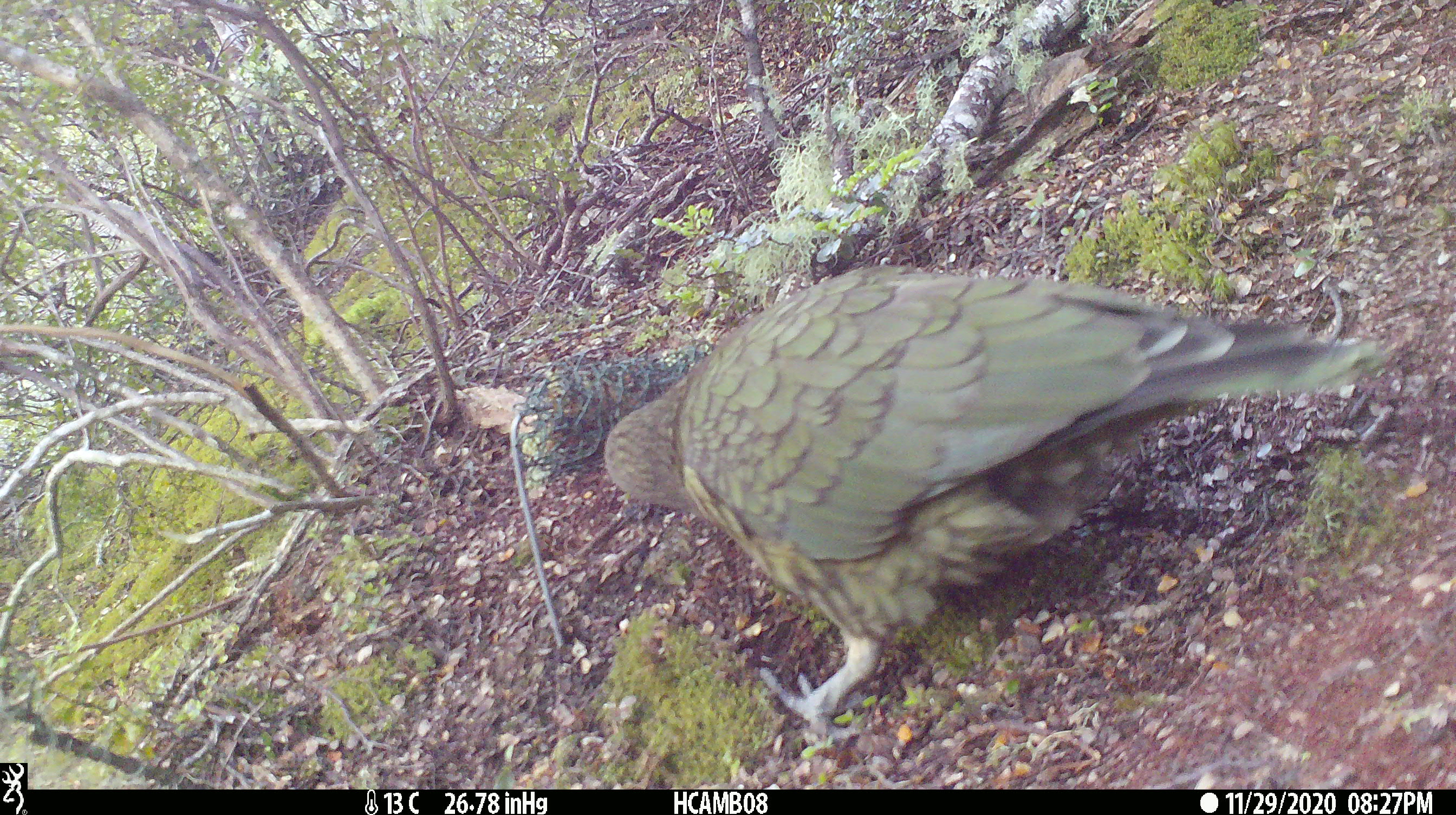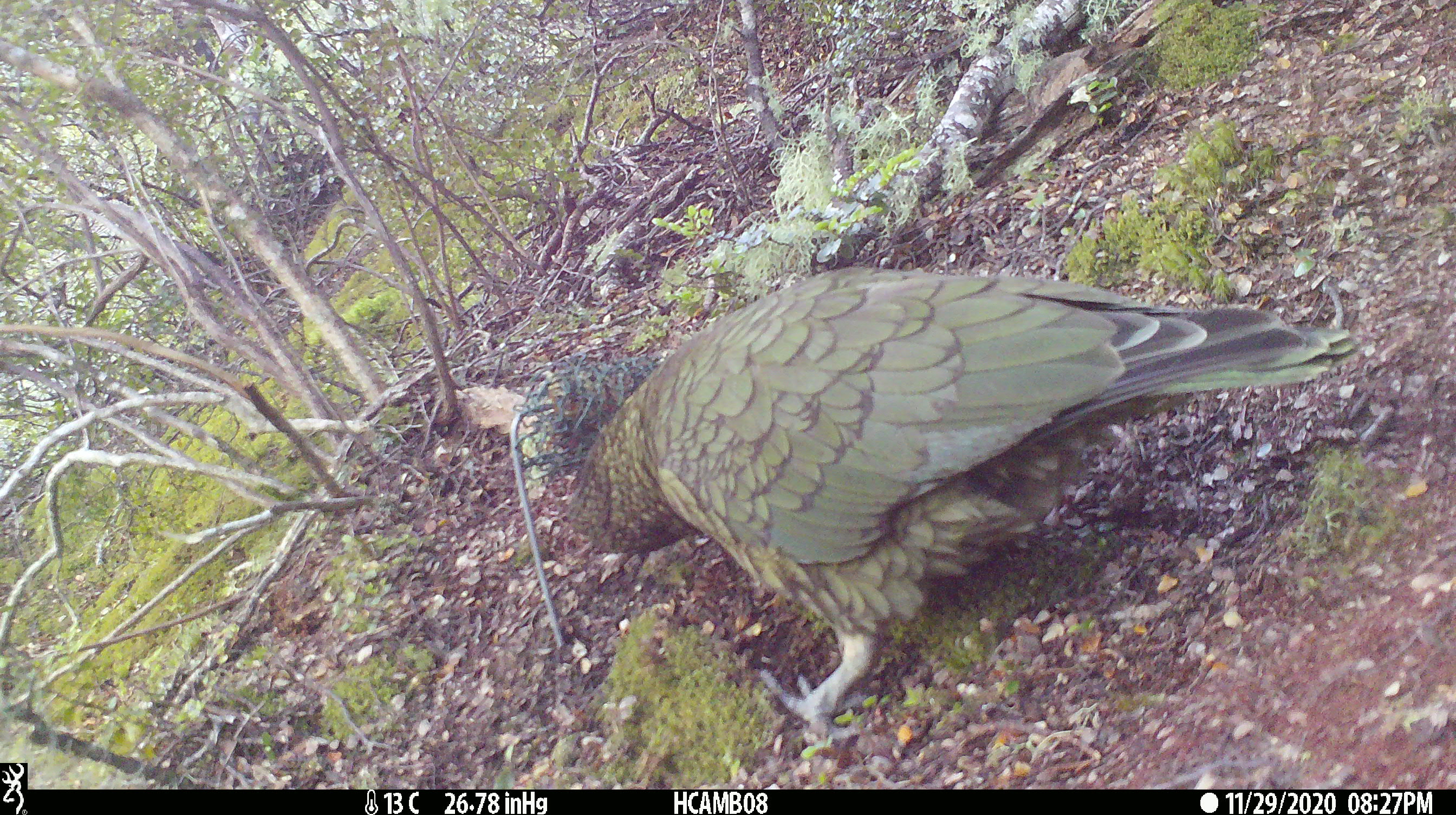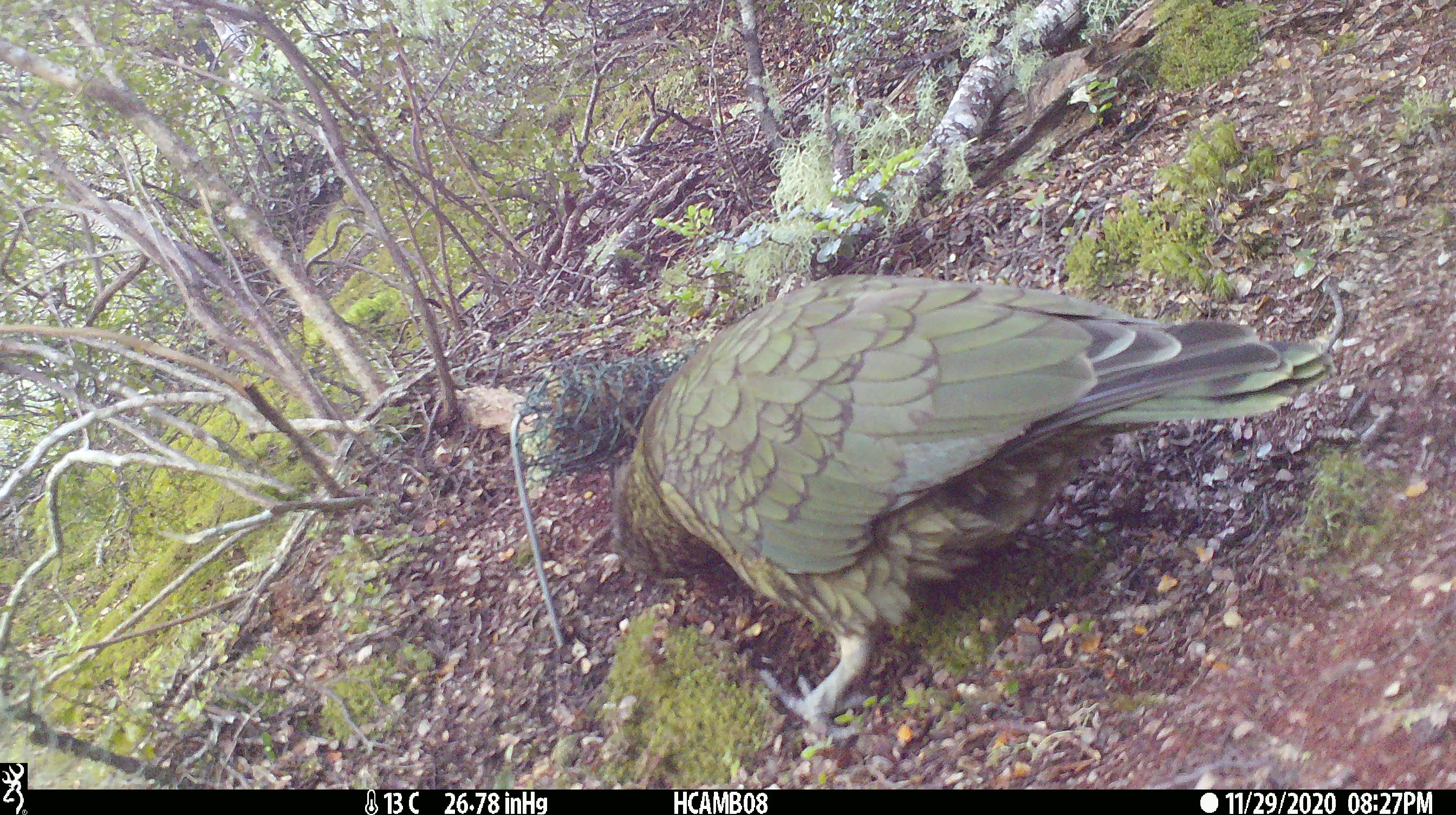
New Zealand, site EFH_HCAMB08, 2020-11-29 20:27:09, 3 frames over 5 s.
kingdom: Animalia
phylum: Chordata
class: Aves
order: Psittaciformes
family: Strigopidae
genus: Nestor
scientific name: Nestor notabilis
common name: kea